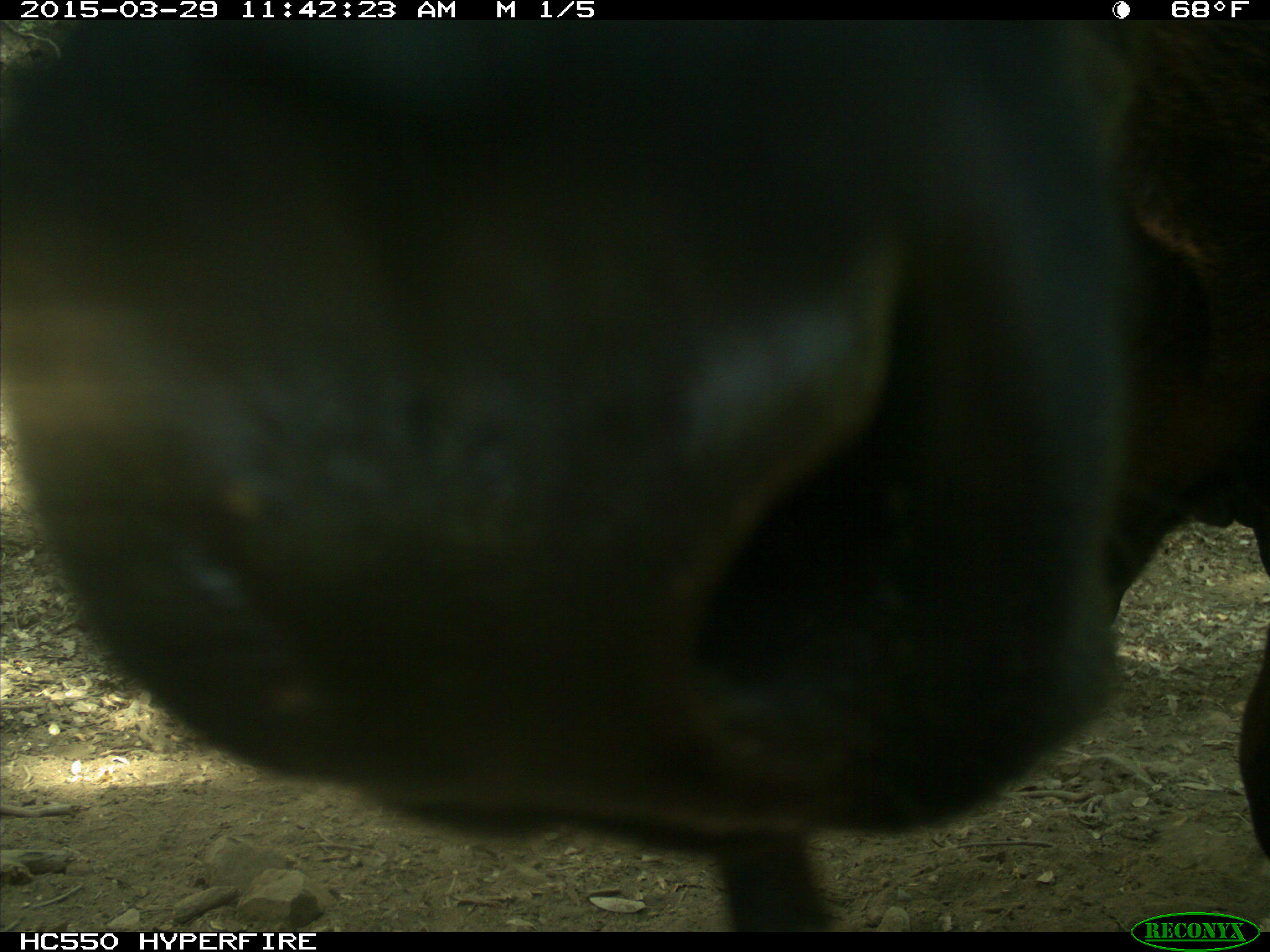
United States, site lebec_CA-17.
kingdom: Animalia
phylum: Chordata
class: Mammalia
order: Artiodactyla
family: Bovidae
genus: Bos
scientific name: Bos taurus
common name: domestic cow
Bos taurus (domestic cow).